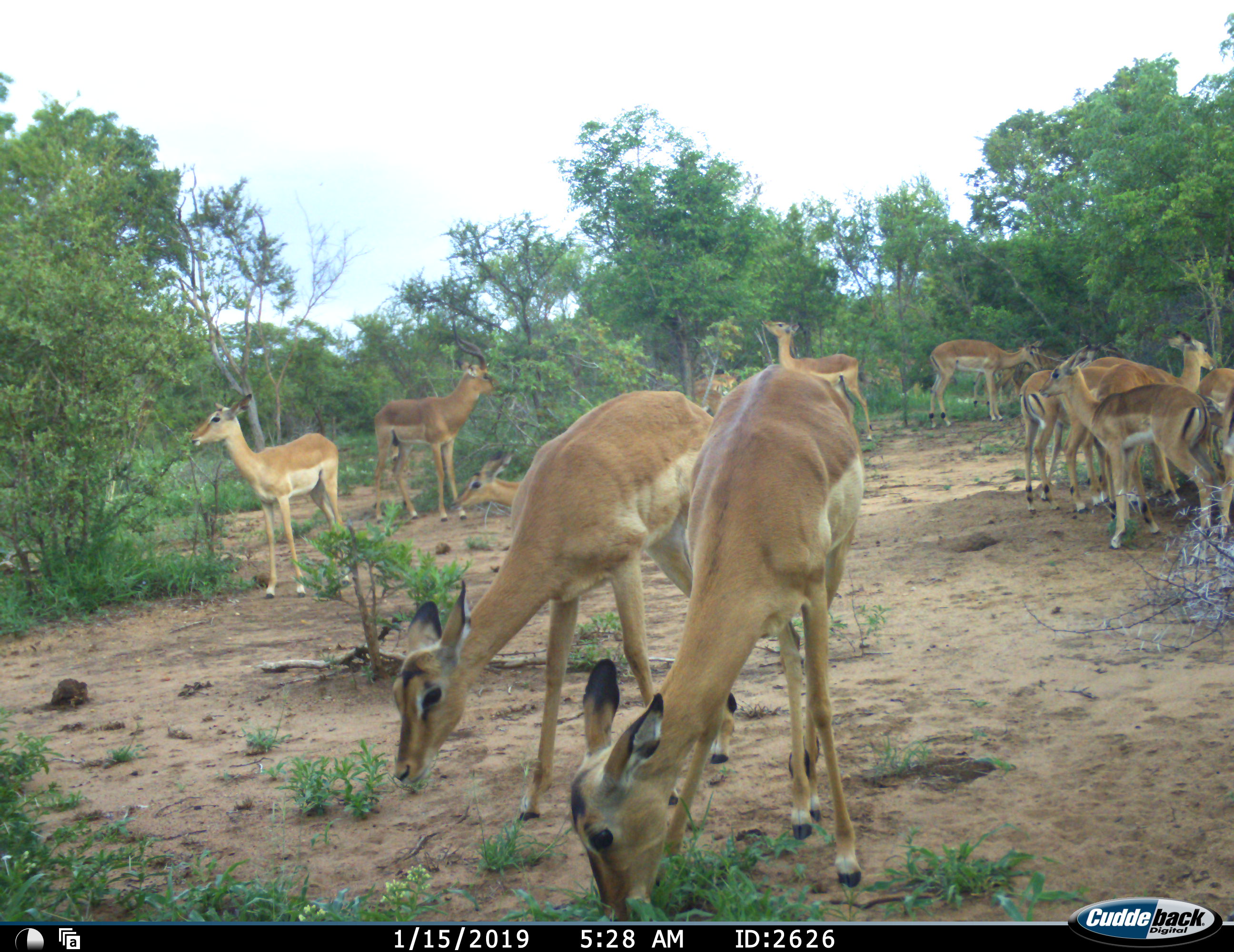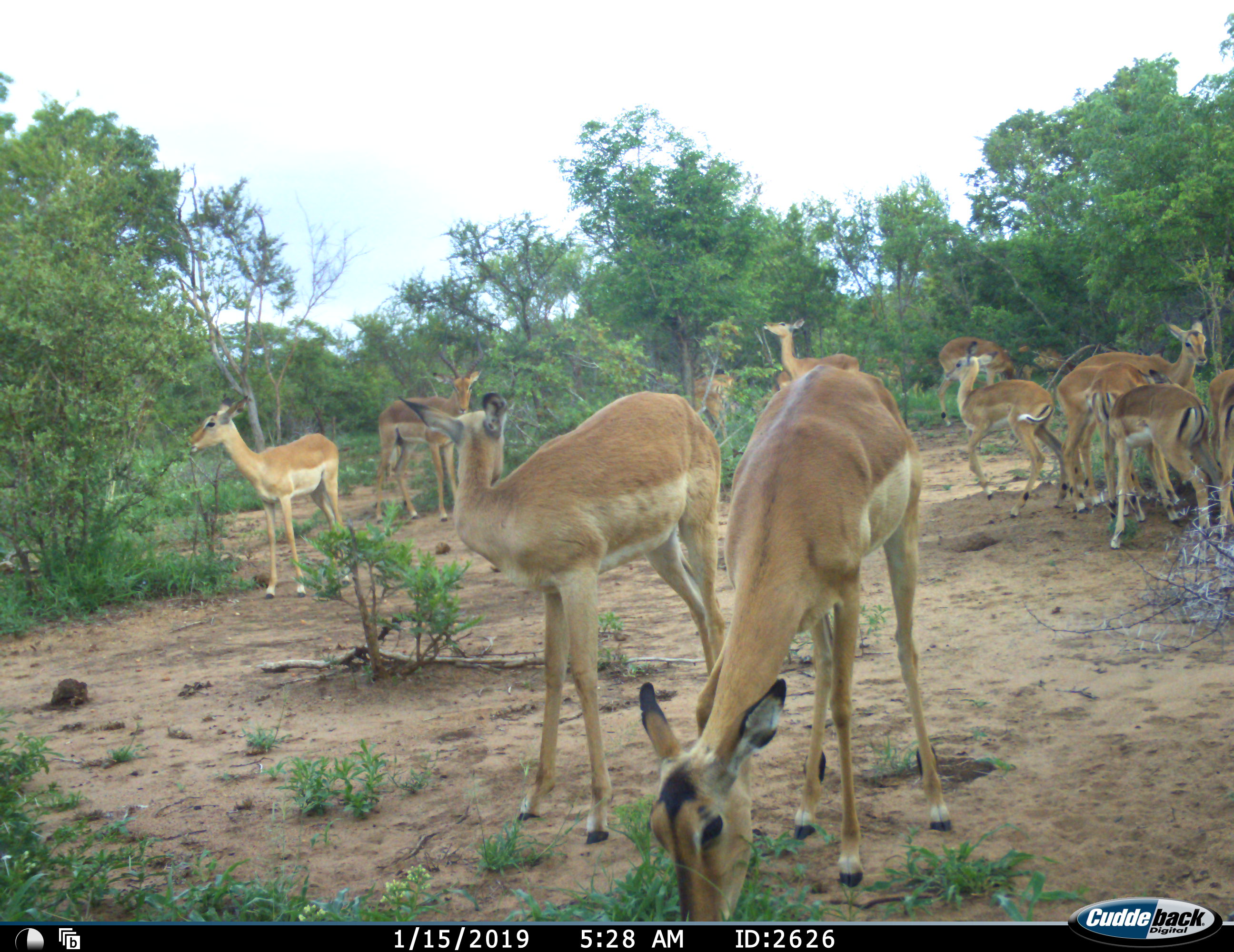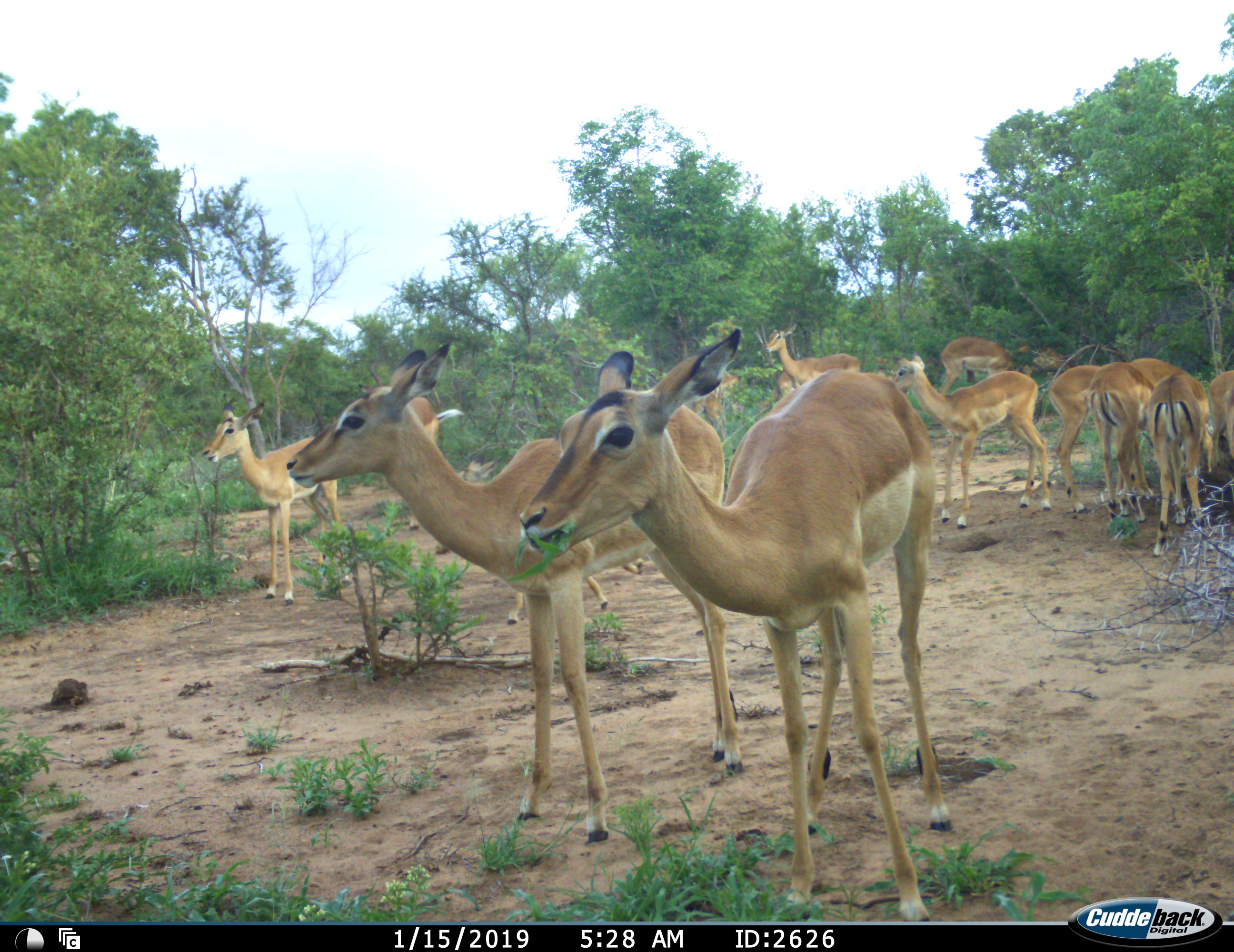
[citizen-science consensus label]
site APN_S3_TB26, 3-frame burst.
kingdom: Animalia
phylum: Chordata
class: Mammalia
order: Artiodactyla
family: Bovidae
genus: Aepyceros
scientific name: Aepyceros melampus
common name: impala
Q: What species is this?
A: Impala (Aepyceros melampus).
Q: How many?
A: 11-50.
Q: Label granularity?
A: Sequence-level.